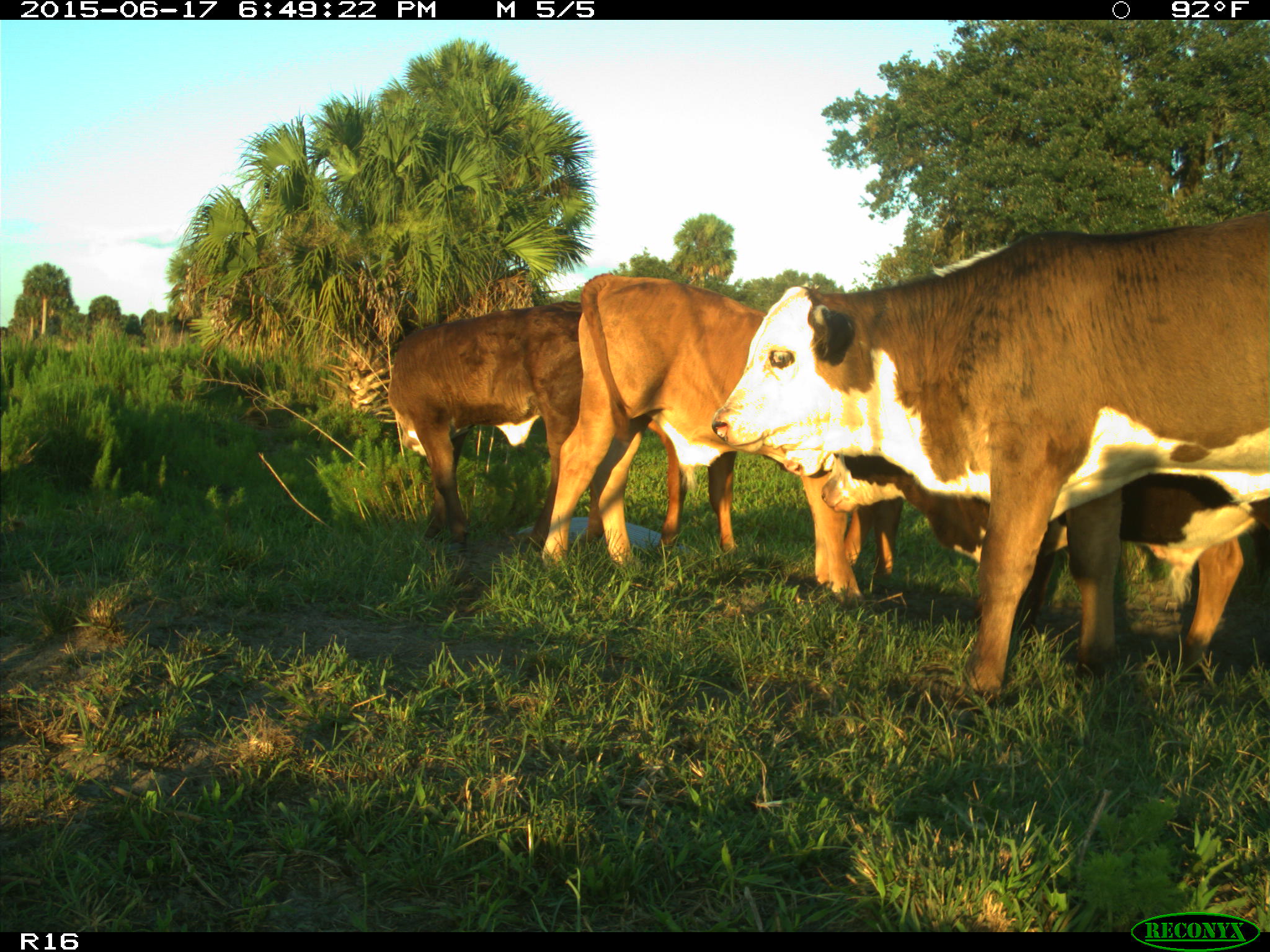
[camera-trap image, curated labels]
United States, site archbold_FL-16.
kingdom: Animalia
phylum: Chordata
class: Mammalia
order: Artiodactyla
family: Bovidae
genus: Bos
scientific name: Bos taurus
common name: domestic cow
Bos taurus (domestic cow).